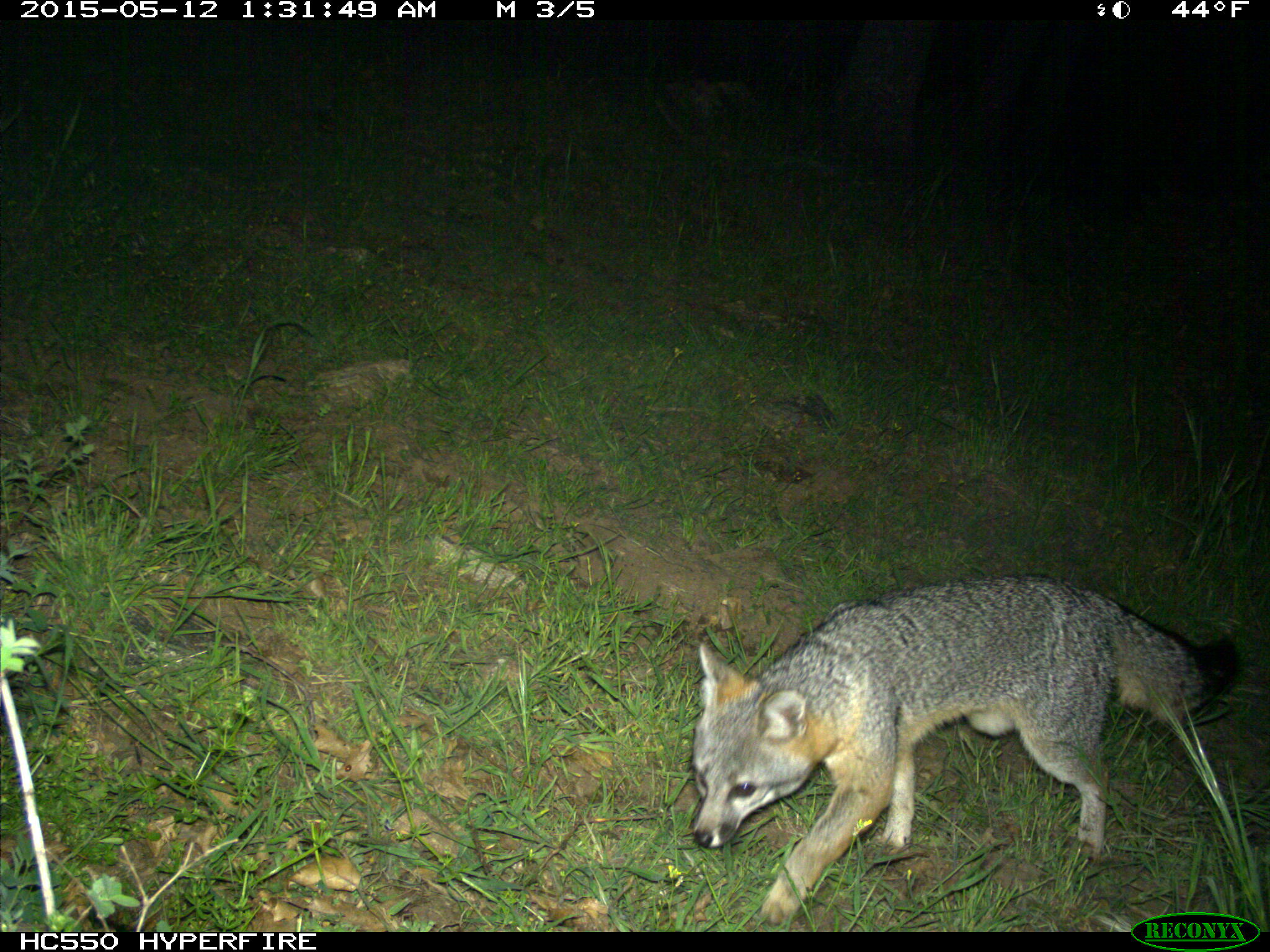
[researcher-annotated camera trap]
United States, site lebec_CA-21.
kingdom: Animalia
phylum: Chordata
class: Mammalia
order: Carnivora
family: Canidae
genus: Urocyon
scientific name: Urocyon cinereoargenteus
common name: gray fox